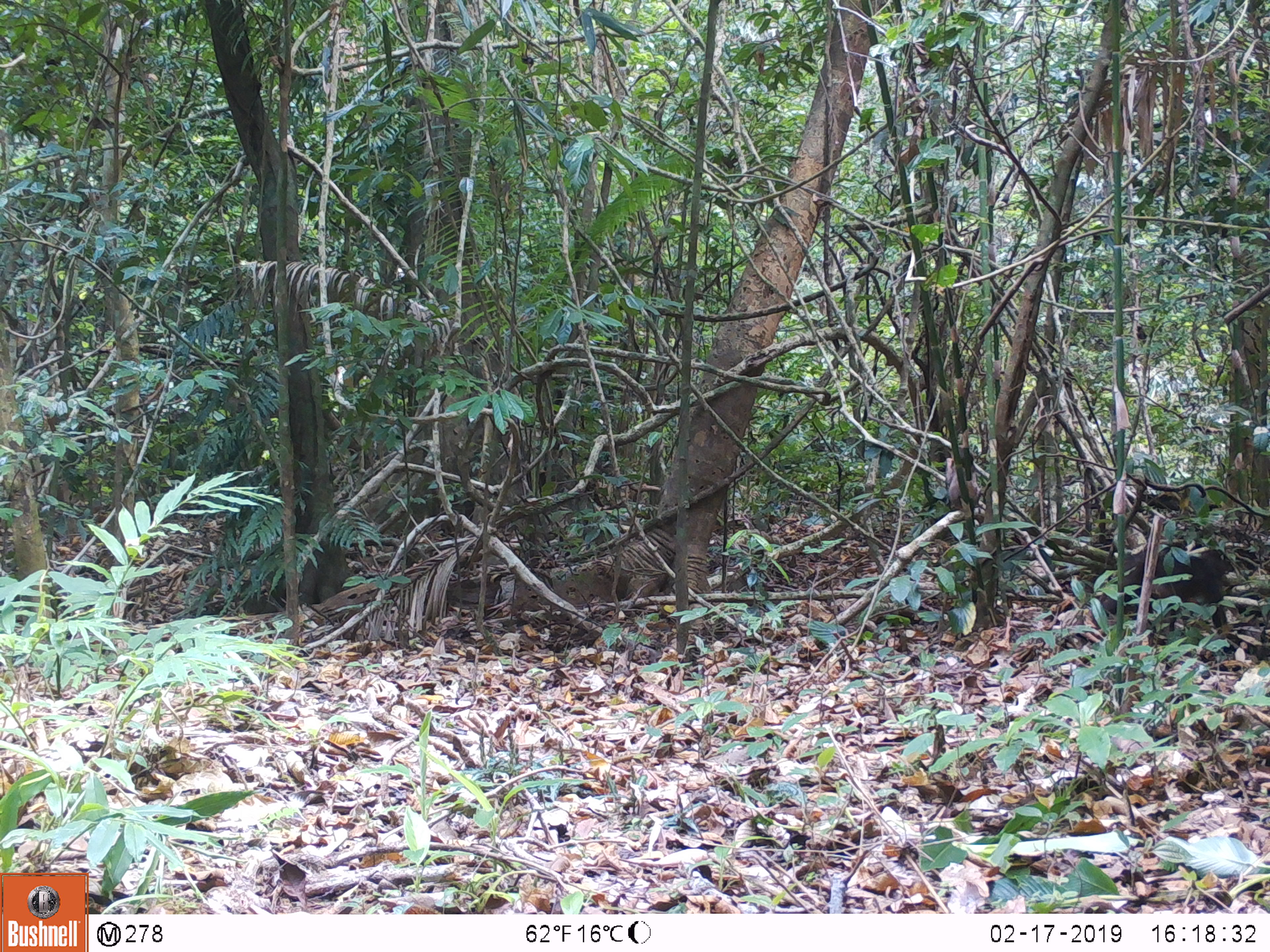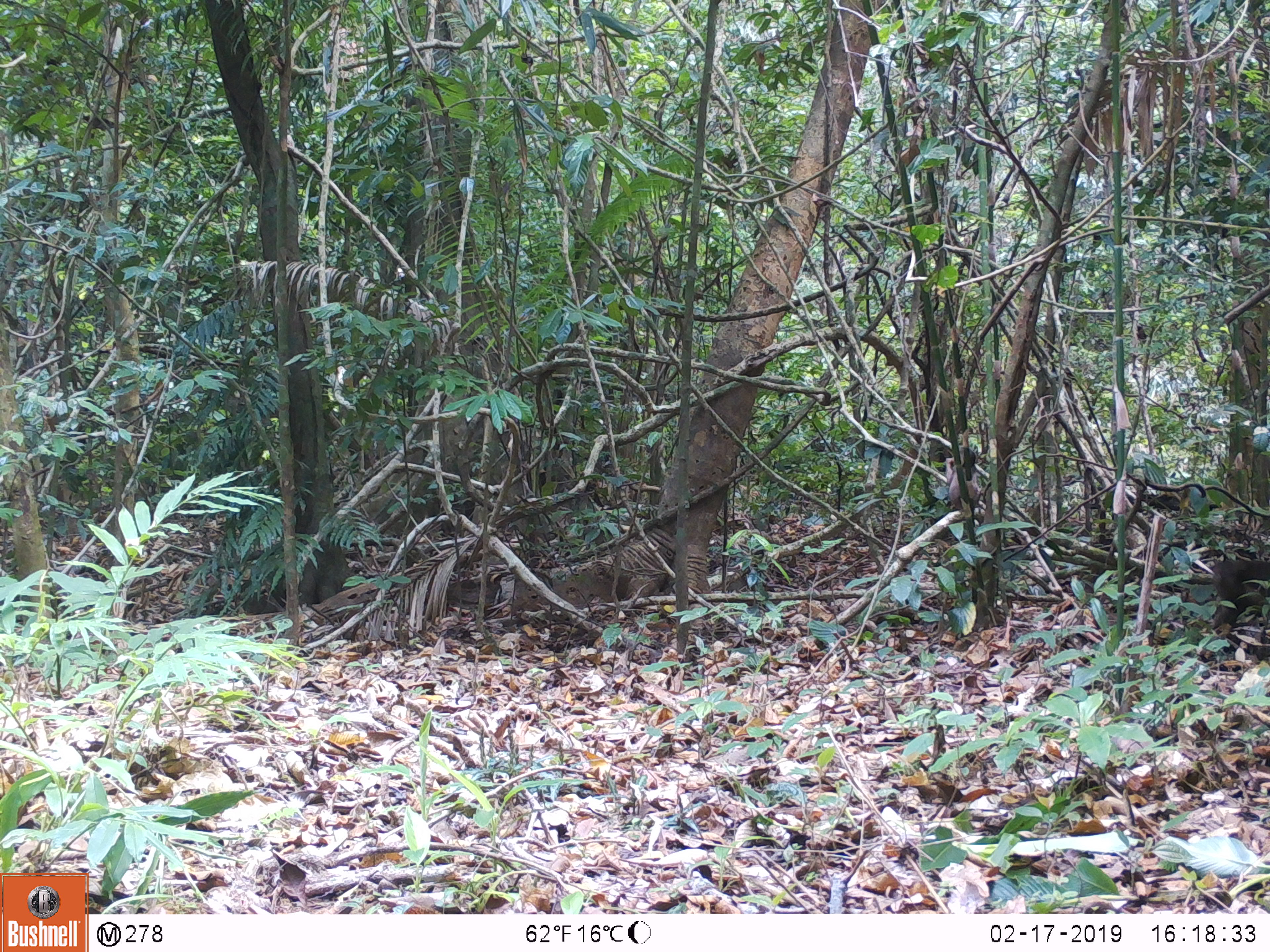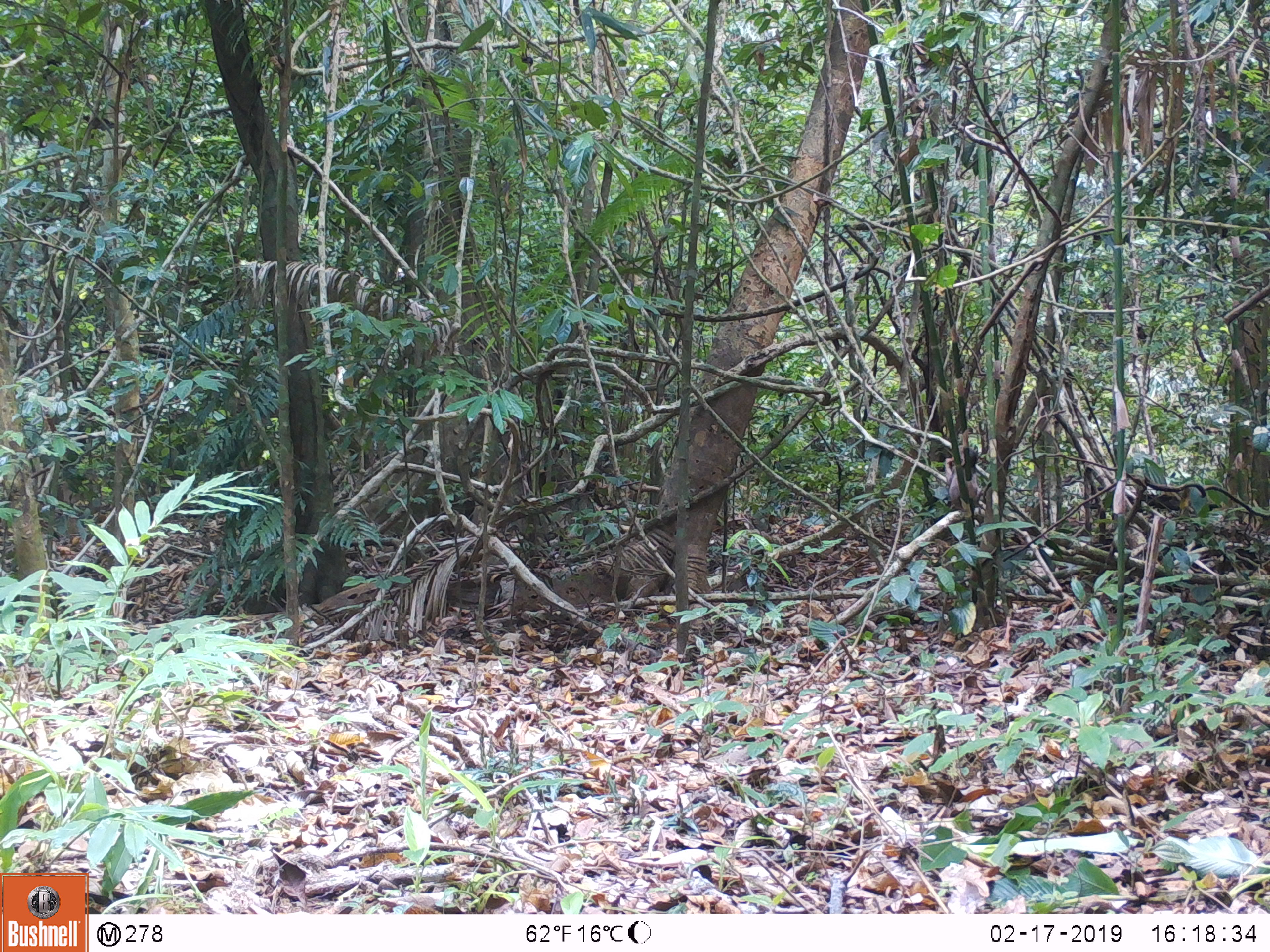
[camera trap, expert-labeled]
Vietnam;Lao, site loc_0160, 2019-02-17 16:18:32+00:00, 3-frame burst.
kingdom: Animalia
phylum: Chordata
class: Mammalia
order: Primates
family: Cercopithecidae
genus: Macaca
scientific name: Macaca arctoides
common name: stump-tailed macaque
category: stump tailed macaque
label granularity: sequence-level